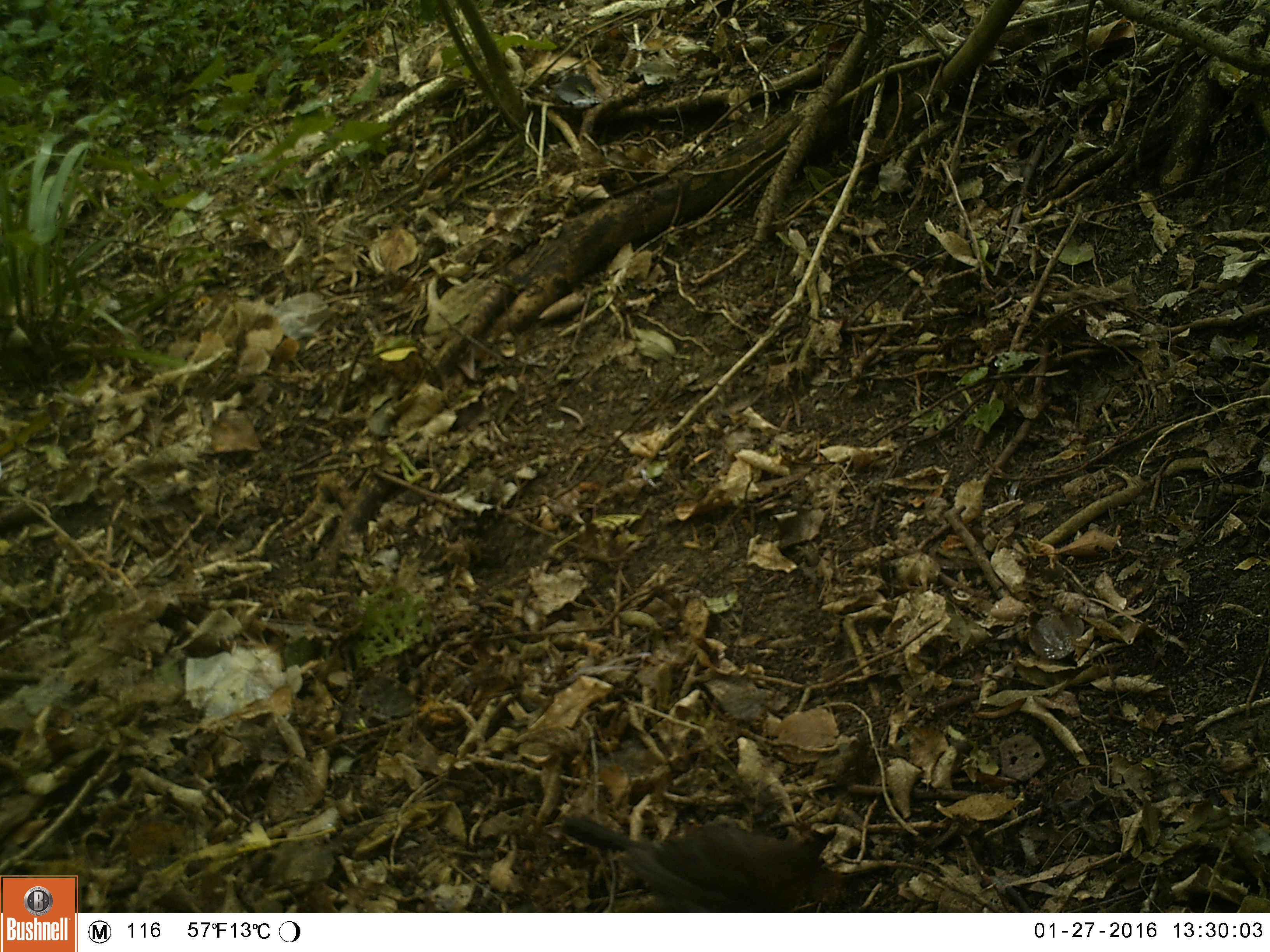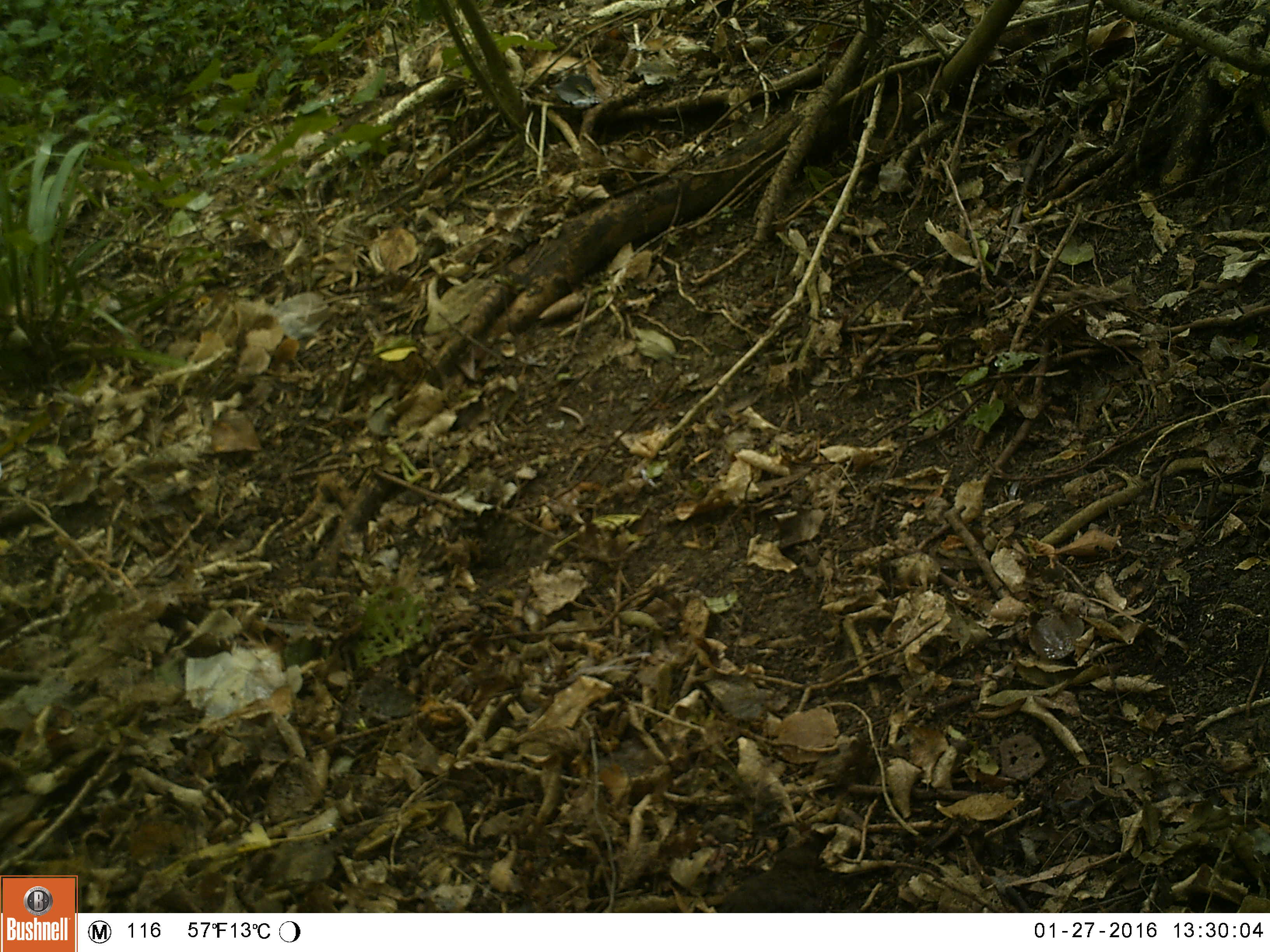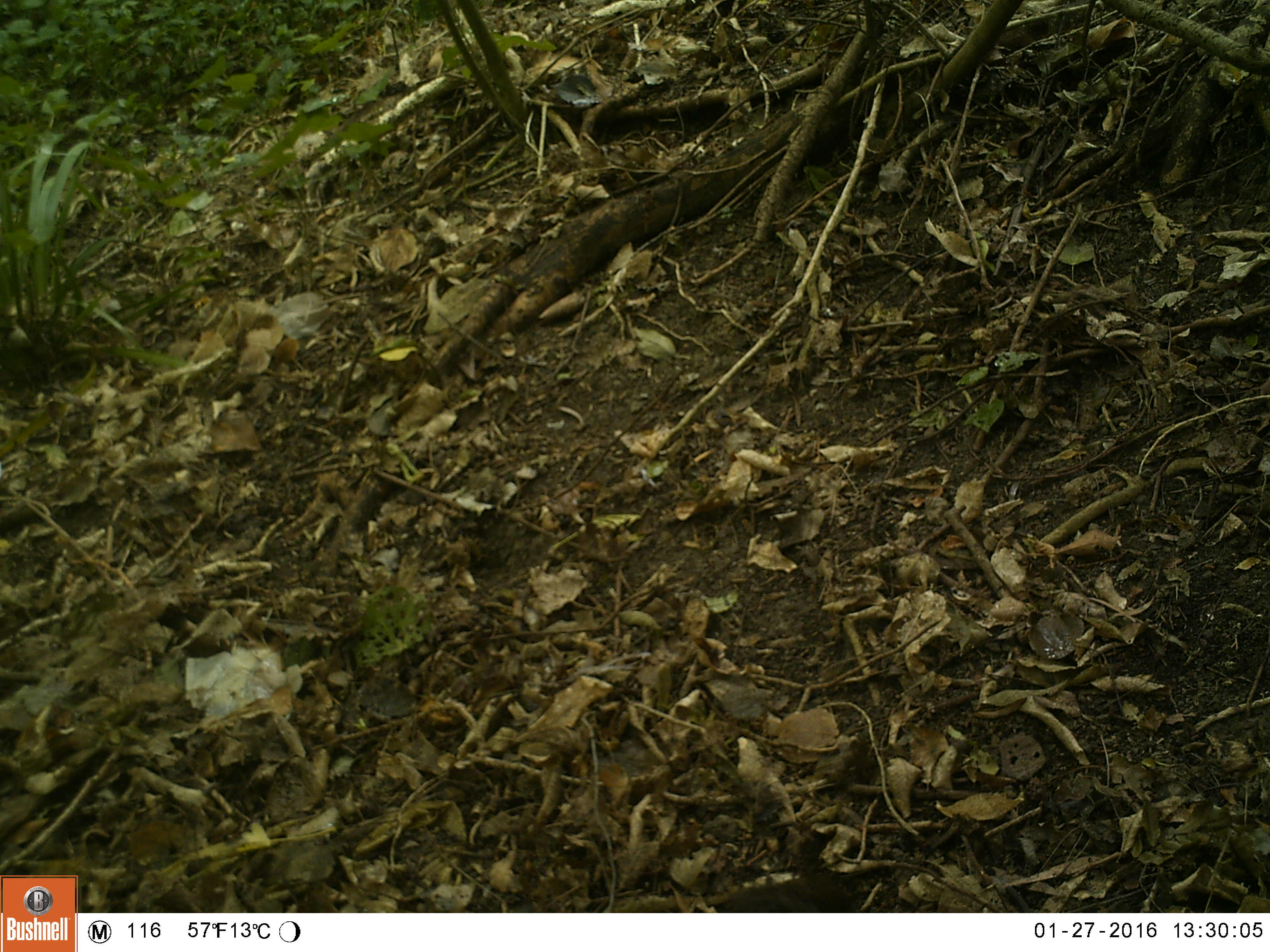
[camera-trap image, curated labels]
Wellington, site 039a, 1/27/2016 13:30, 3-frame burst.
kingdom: Animalia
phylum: Chordata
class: Aves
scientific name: Aves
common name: bird